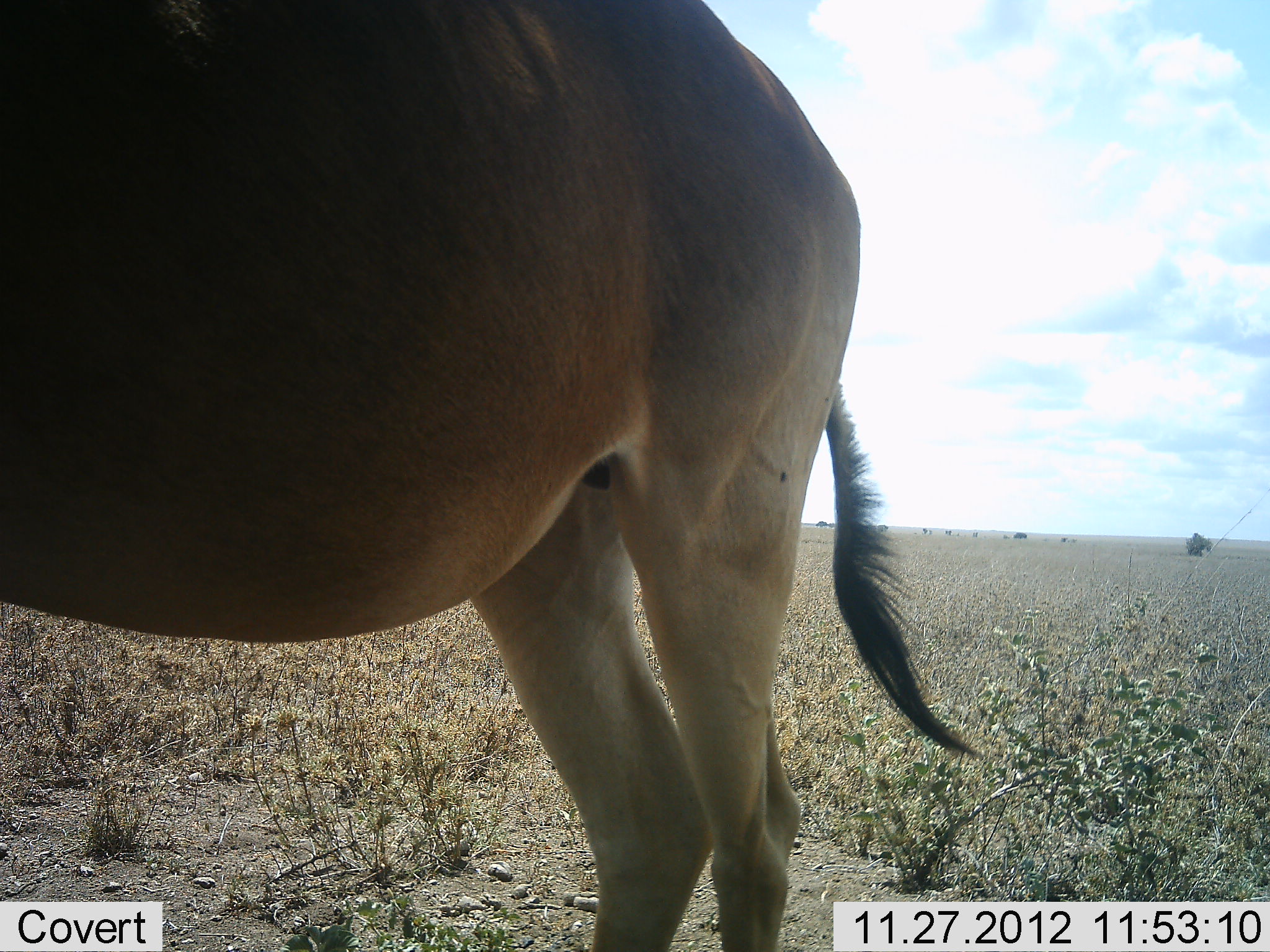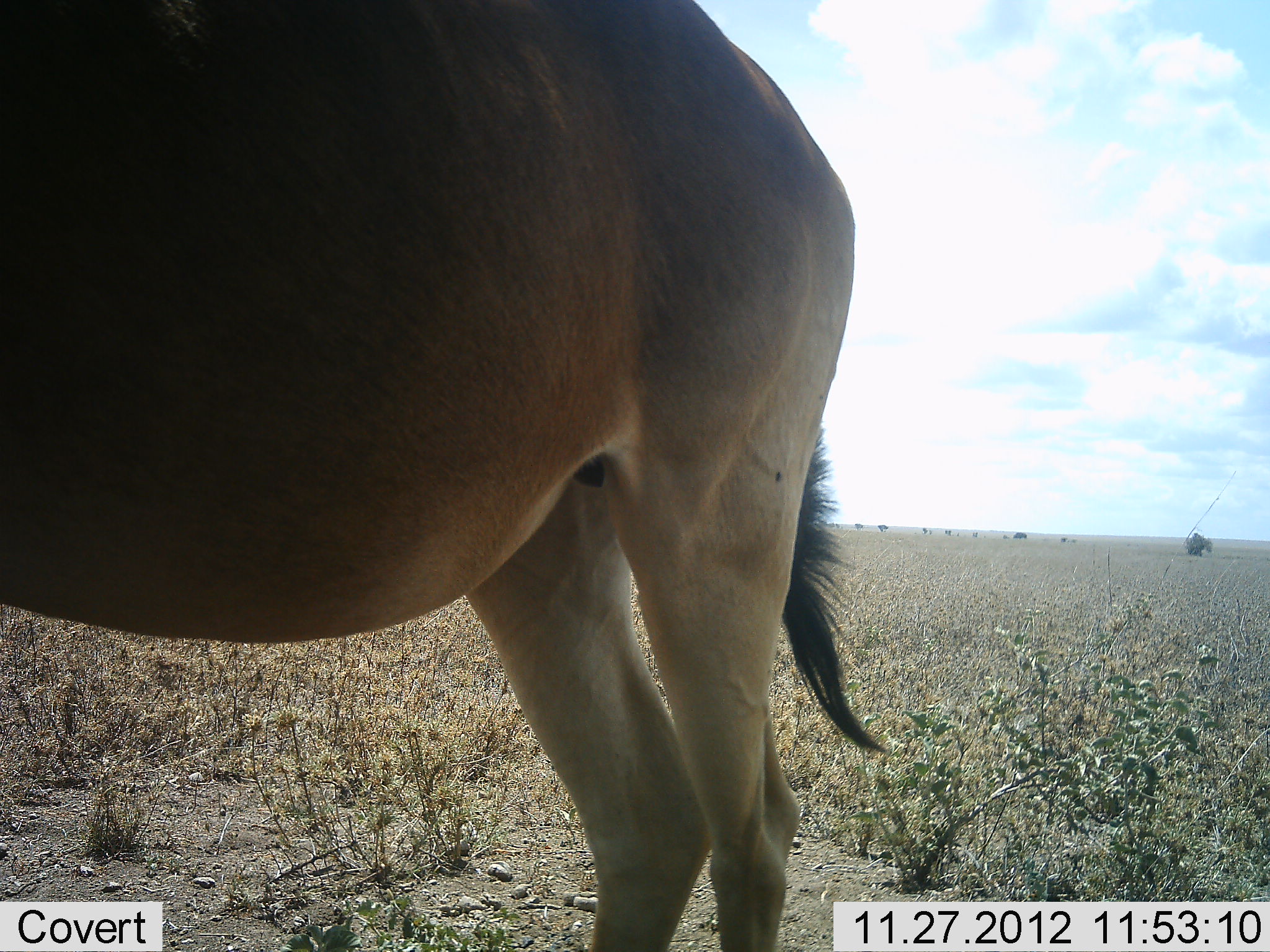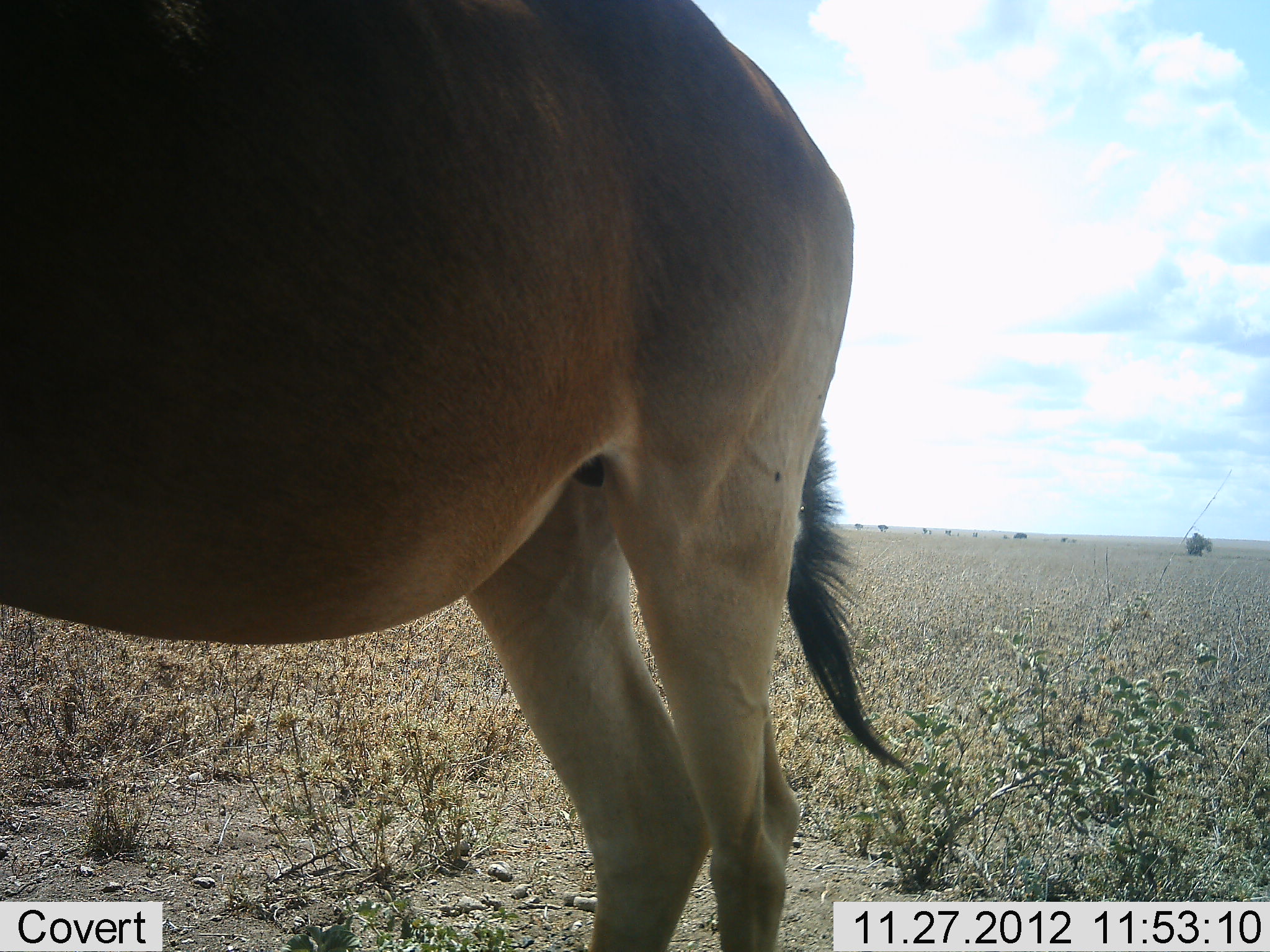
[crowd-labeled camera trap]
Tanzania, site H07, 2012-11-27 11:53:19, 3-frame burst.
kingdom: Animalia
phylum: Chordata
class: Mammalia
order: Artiodactyla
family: Bovidae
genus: Alcelaphus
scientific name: Alcelaphus buselaphus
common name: hartebeest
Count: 1.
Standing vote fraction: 100%.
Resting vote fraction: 0%.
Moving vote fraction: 0%.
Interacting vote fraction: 0%.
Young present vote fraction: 0%.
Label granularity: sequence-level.